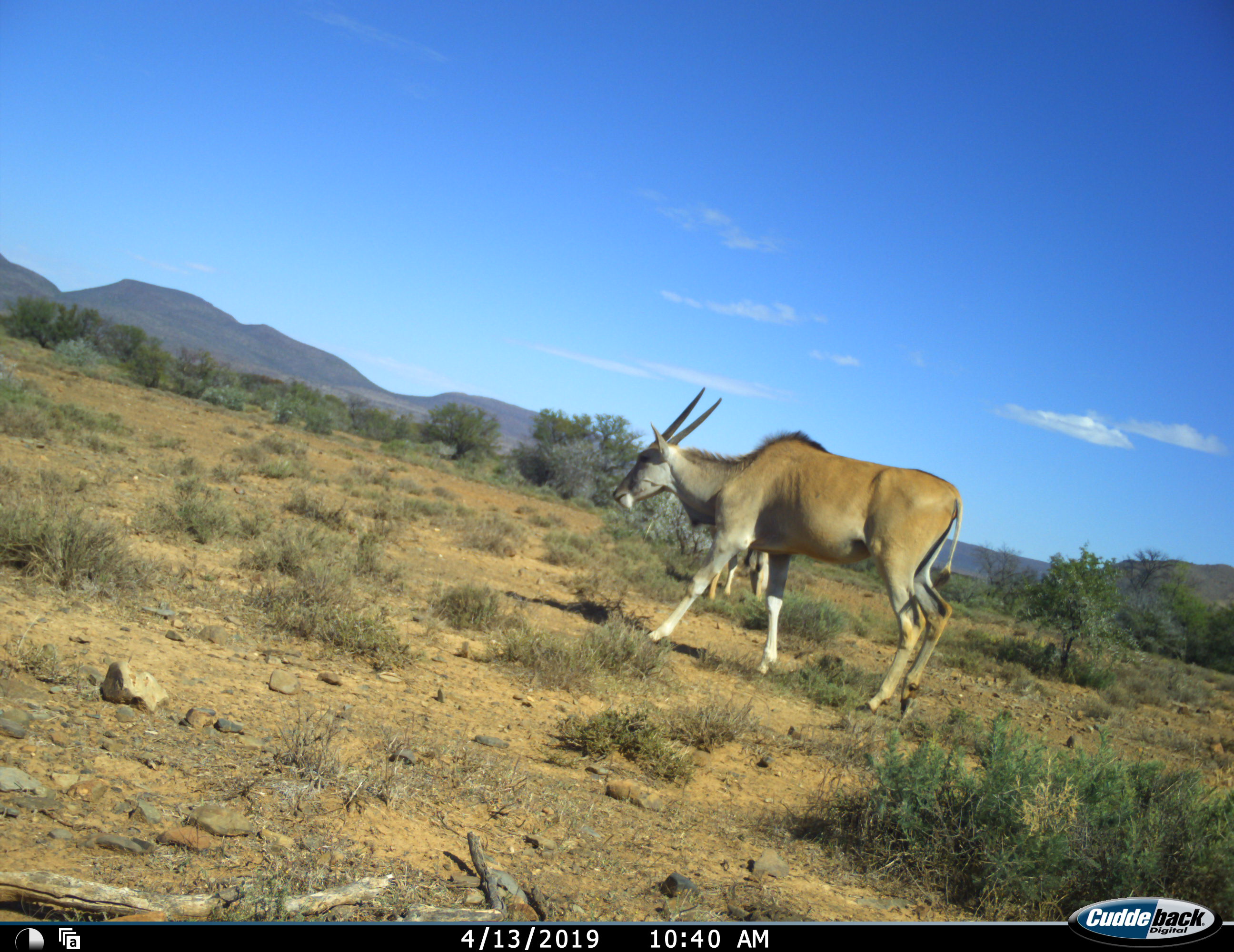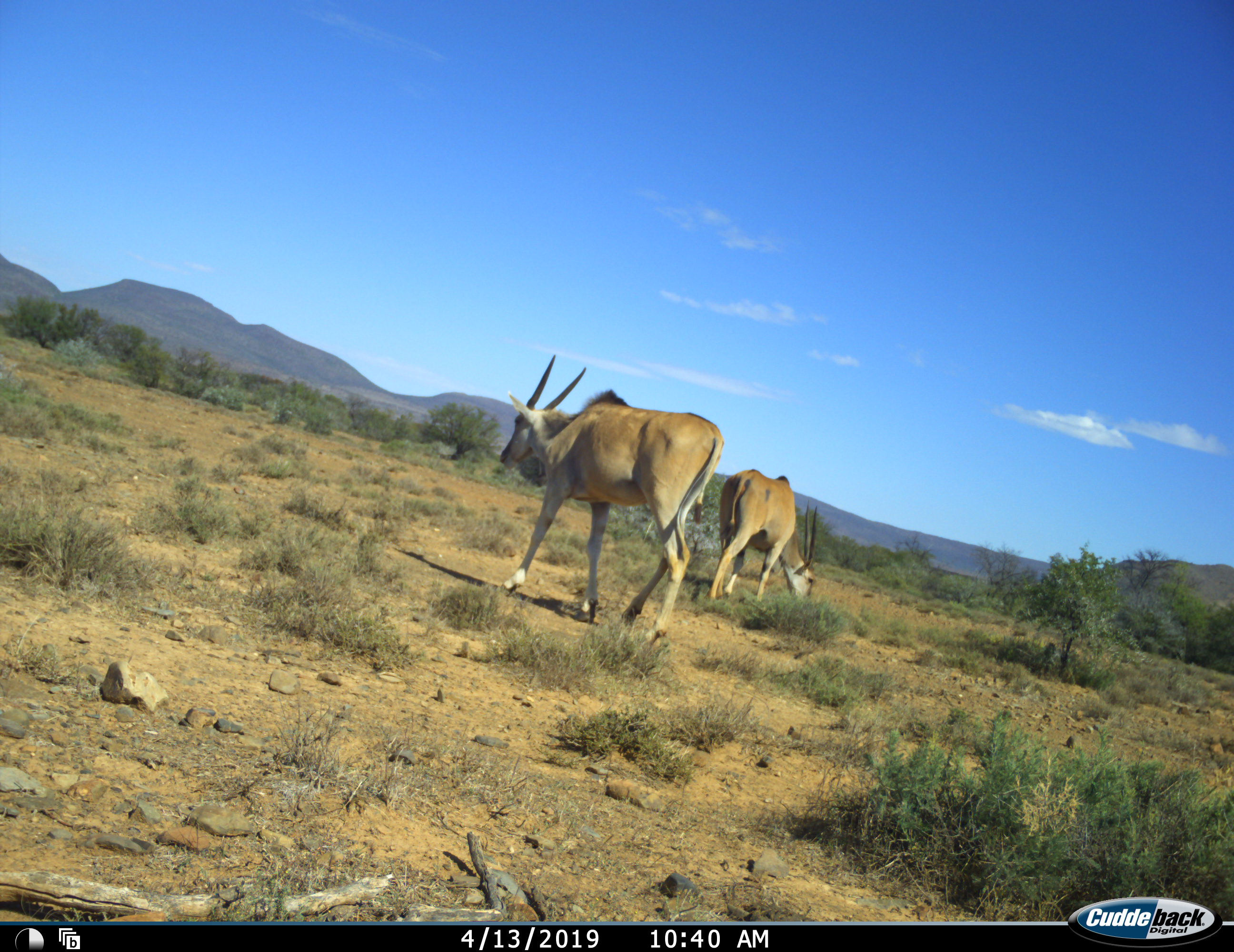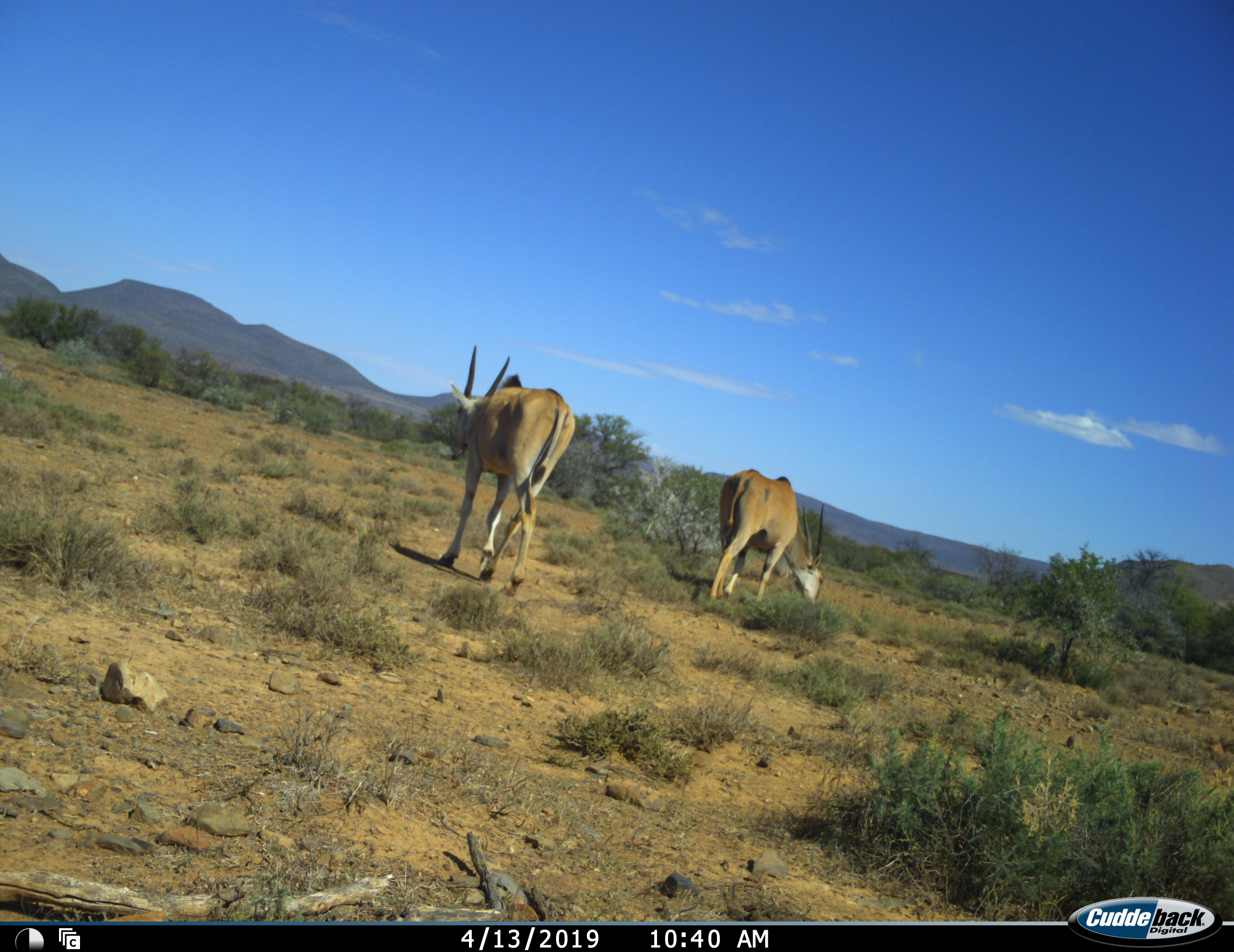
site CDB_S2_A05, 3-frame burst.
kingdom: Animalia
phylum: Chordata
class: Mammalia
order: Artiodactyla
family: Bovidae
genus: Tragelaphus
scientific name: Tragelaphus oryx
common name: eland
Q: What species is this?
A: Eland (Tragelaphus oryx).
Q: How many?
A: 2.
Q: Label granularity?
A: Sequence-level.